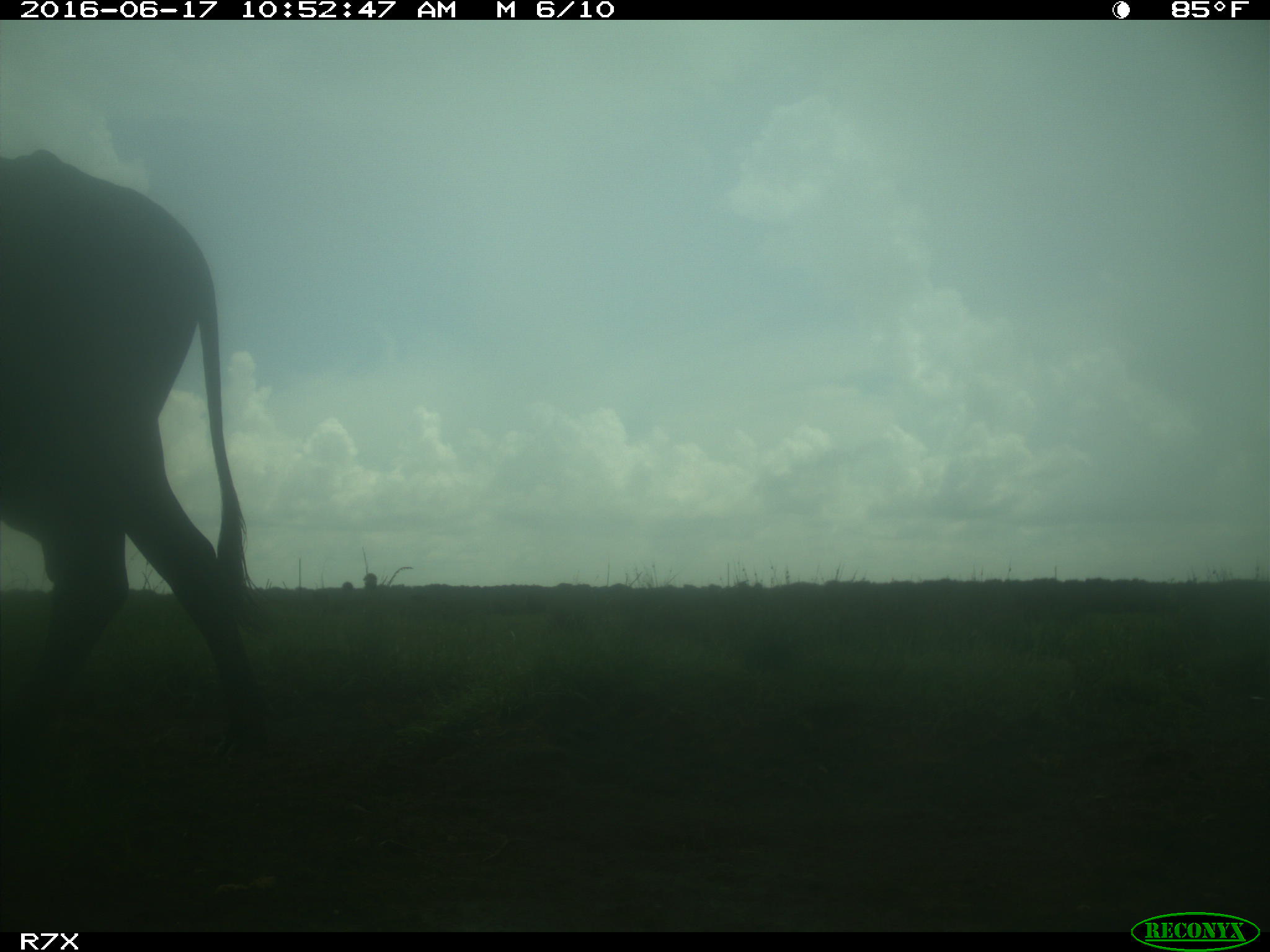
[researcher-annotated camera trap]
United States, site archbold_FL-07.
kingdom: Animalia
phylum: Chordata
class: Mammalia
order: Artiodactyla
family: Bovidae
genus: Bos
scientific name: Bos taurus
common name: domestic cow